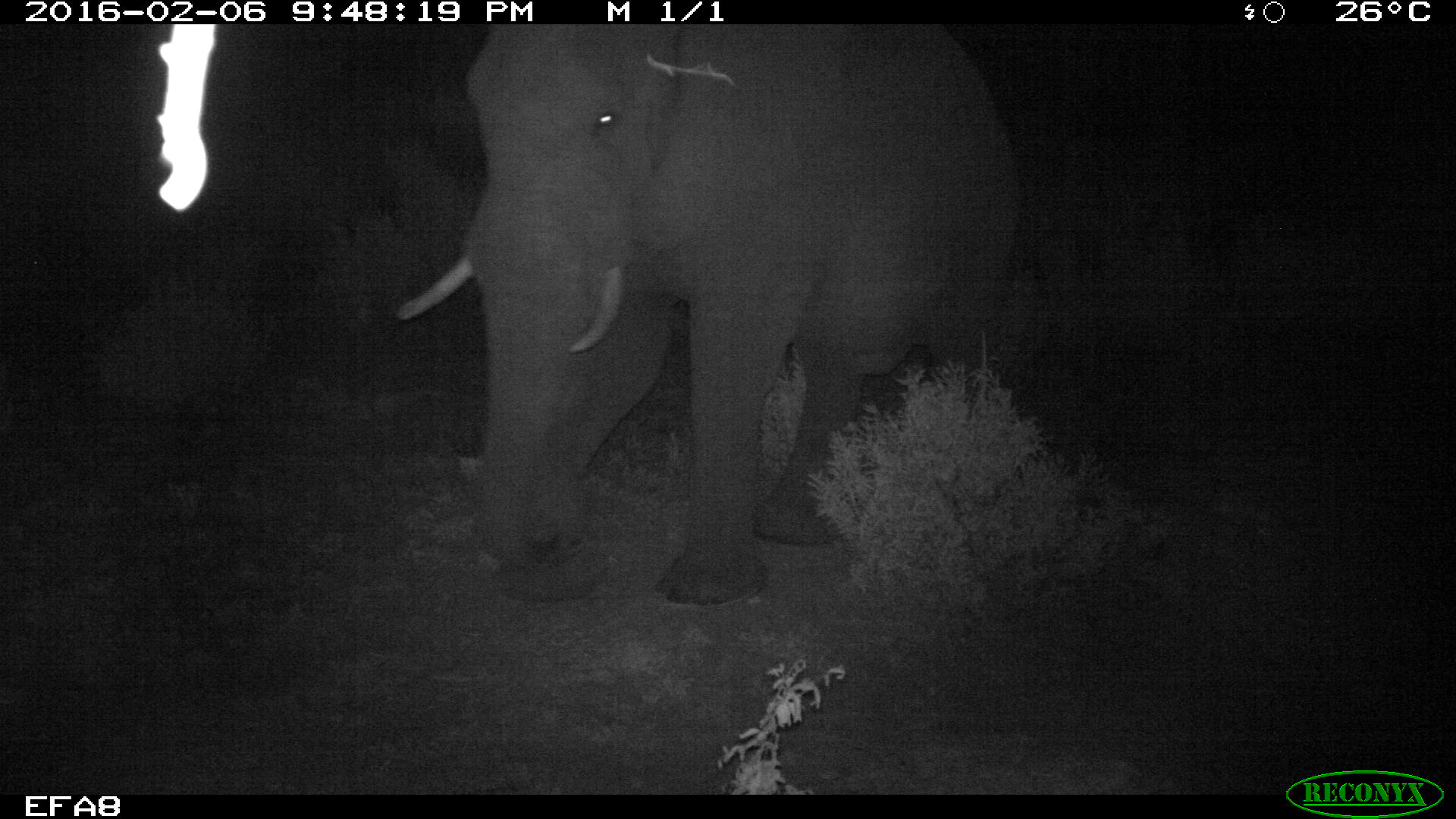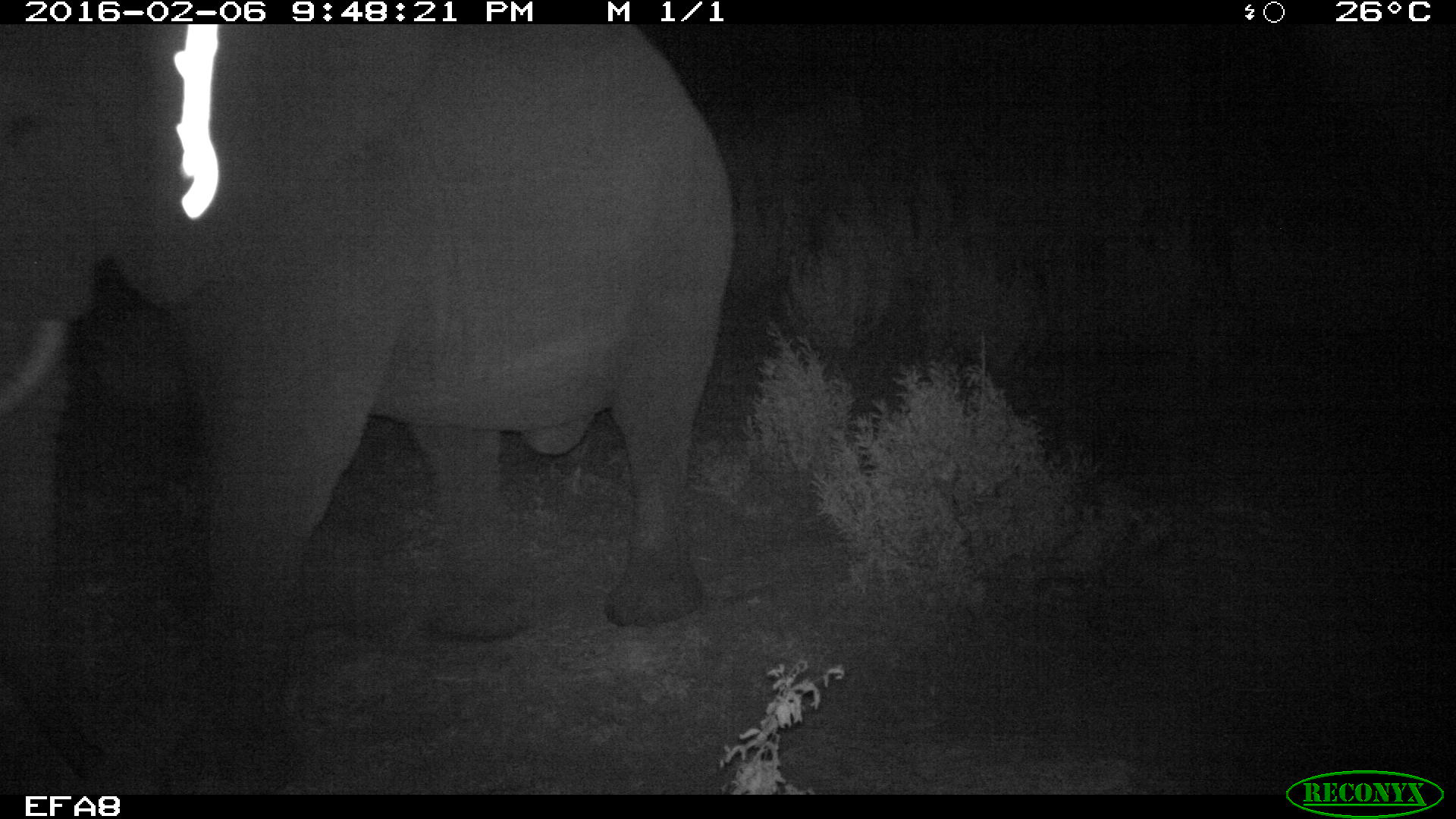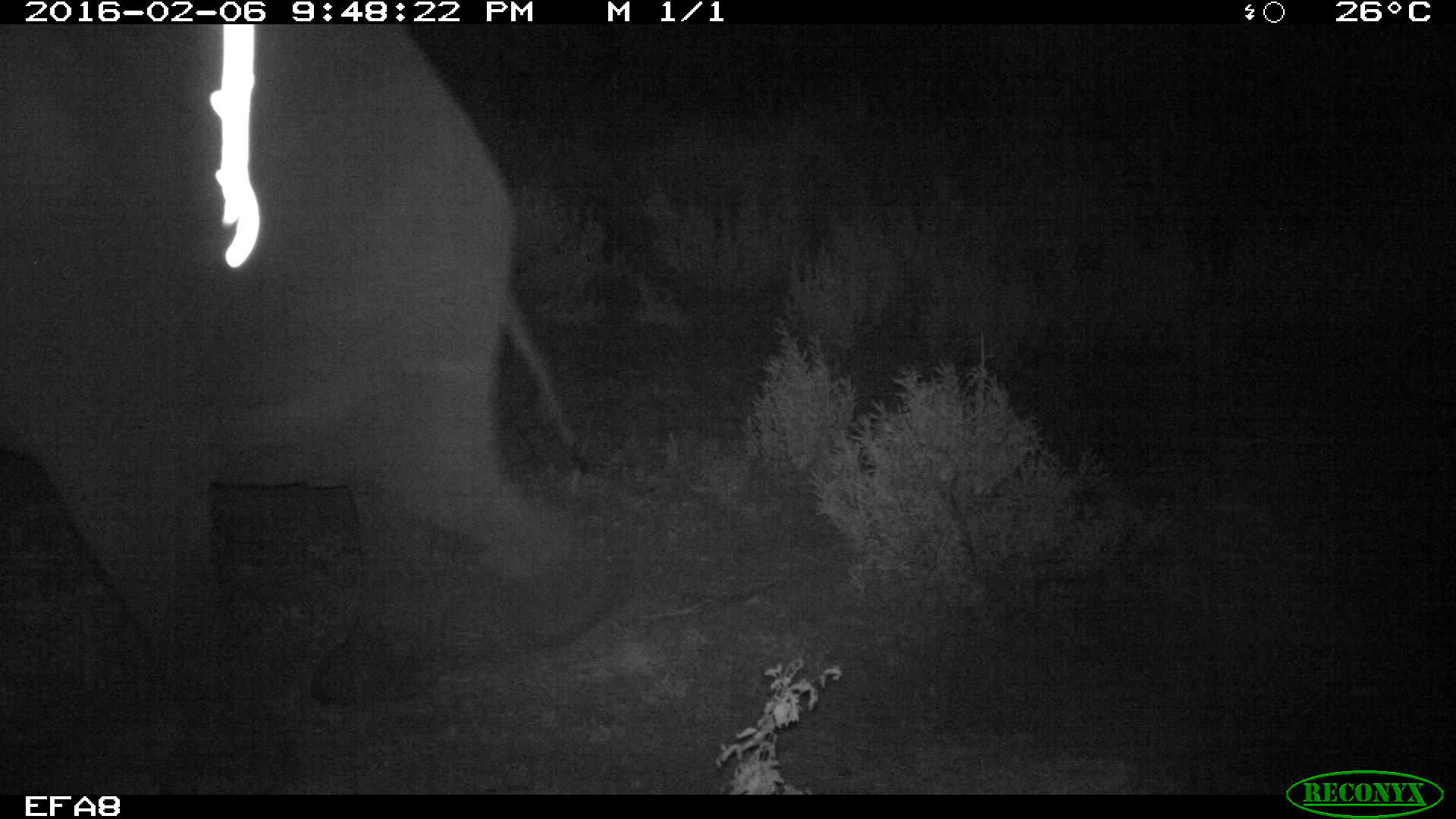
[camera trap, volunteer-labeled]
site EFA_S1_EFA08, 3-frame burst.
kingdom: Animalia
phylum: Chordata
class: Mammalia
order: Proboscidea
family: Elephantidae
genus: Loxodonta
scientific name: Loxodonta africana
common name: african bush elephant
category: elephant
Elephant (african bush elephant) (Loxodonta africana), count 1. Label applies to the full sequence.